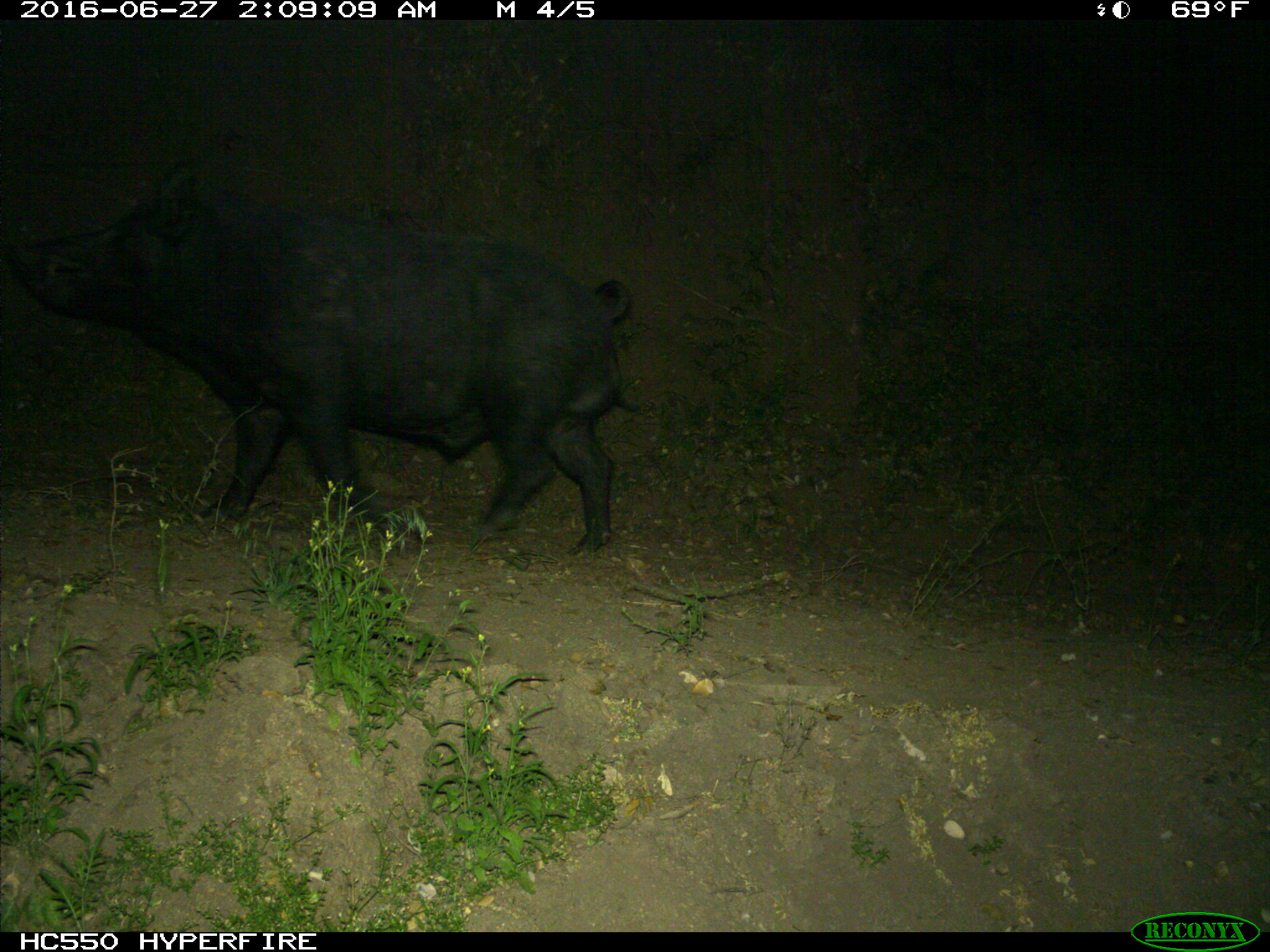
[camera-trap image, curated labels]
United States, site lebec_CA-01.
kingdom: Animalia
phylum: Chordata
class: Mammalia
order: Artiodactyla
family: Suidae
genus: Sus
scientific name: Sus scrofa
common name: wild boar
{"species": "Sus scrofa (wild boar)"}